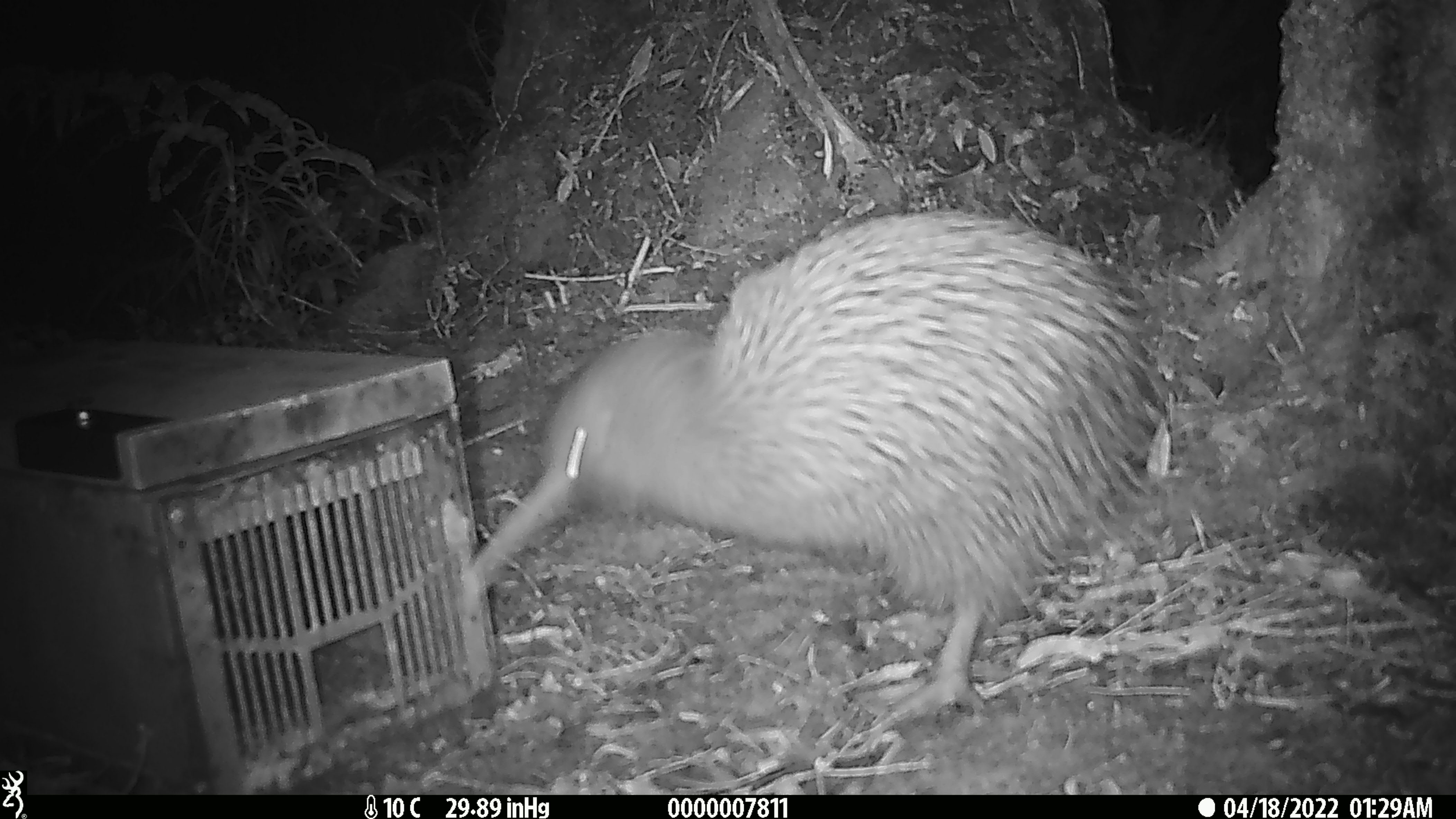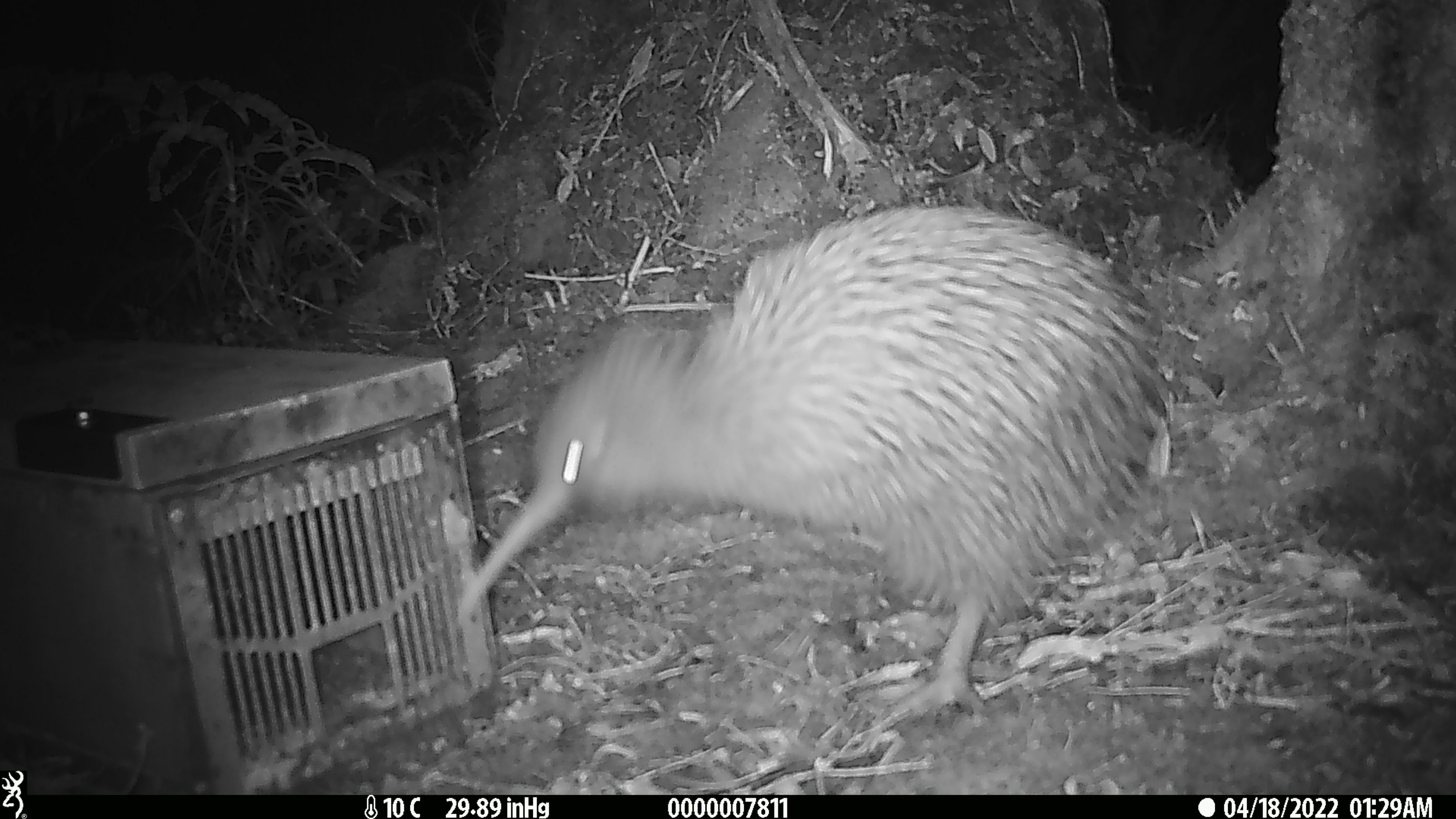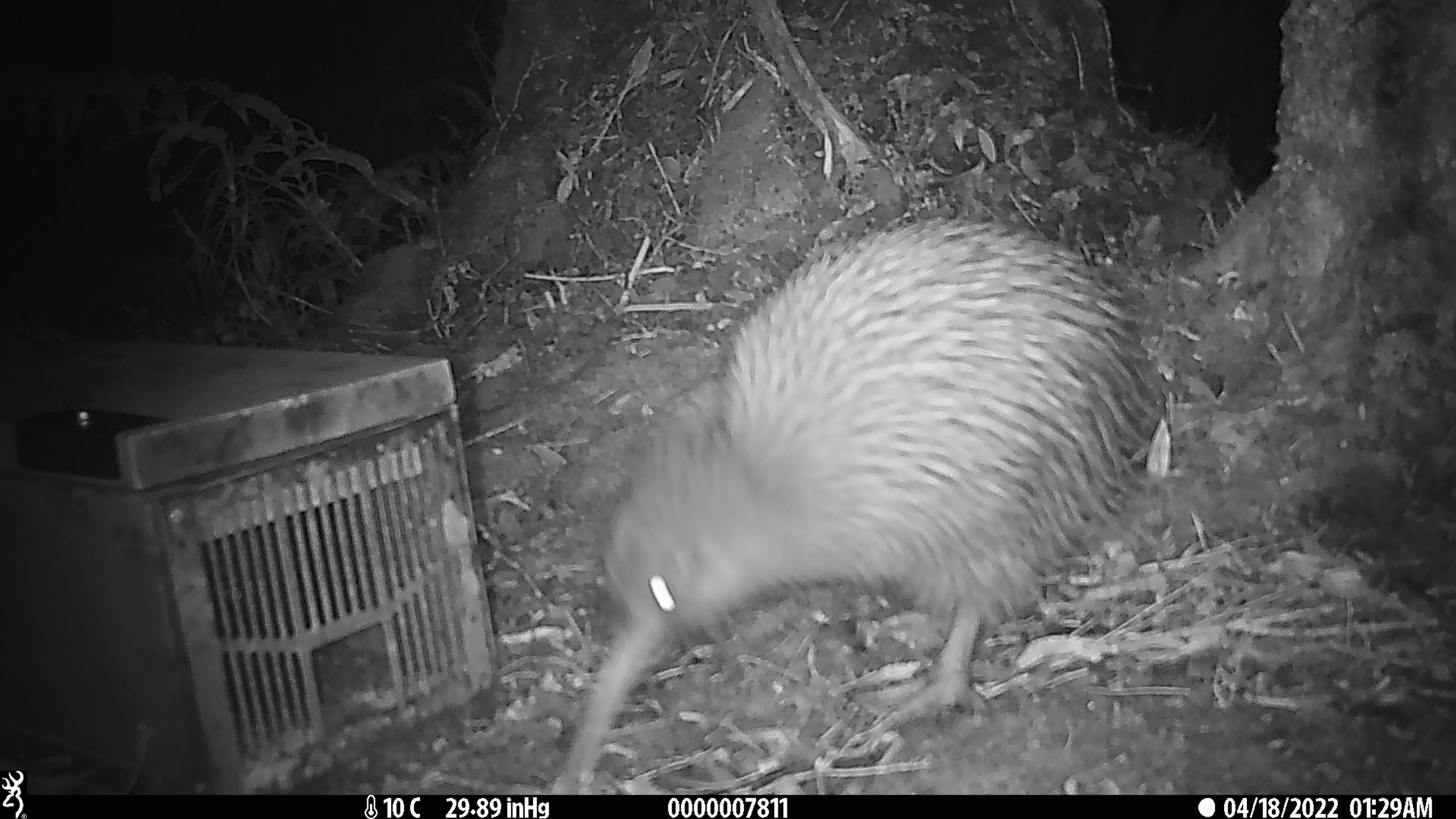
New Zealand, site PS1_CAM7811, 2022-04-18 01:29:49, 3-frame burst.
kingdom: Animalia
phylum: Chordata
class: Aves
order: Apterygiformes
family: Apterygidae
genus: Apteryx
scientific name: Apteryx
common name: kiwi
Kiwi (Apteryx).